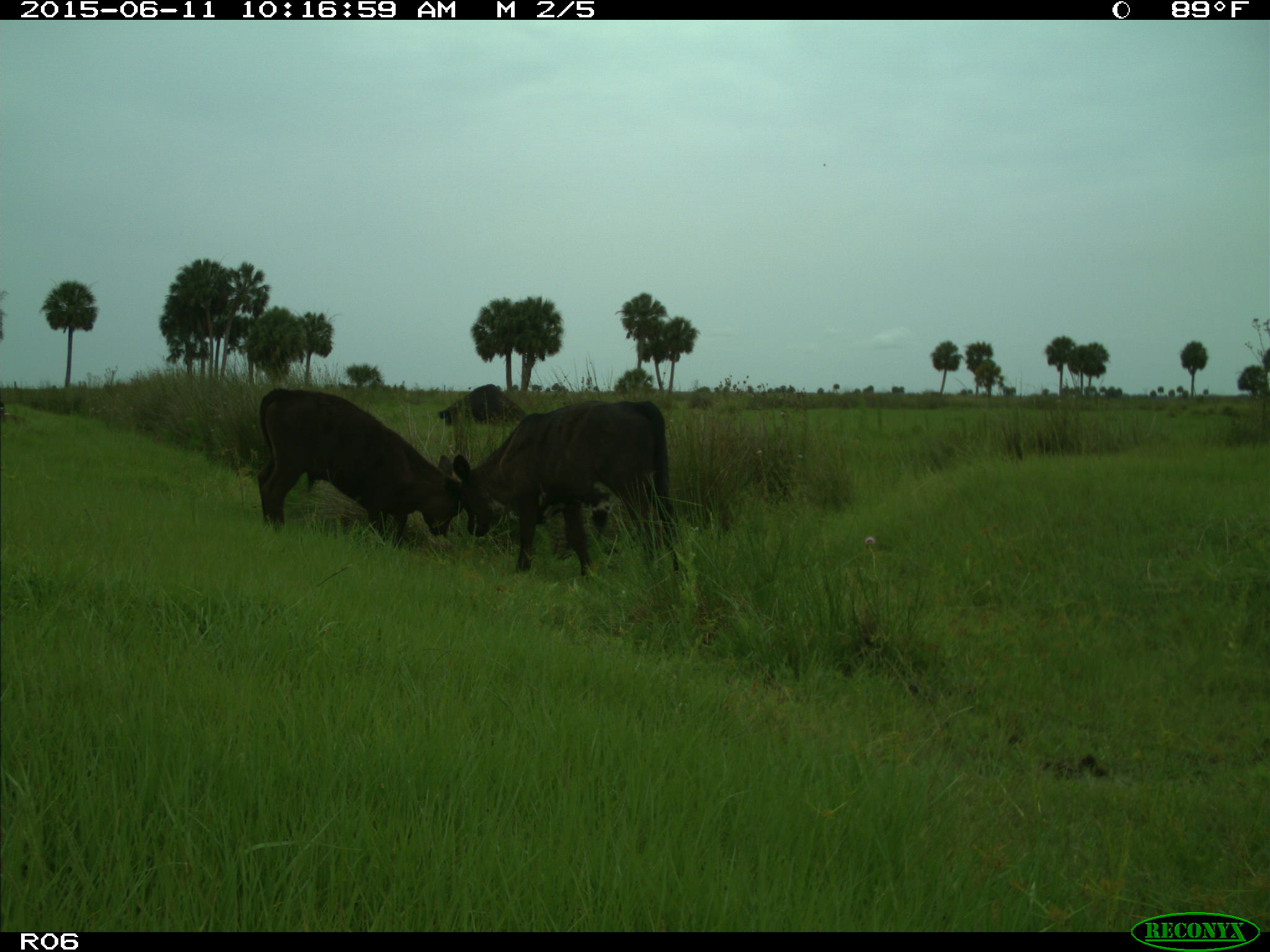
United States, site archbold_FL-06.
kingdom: Animalia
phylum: Chordata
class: Mammalia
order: Artiodactyla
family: Bovidae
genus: Bos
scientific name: Bos taurus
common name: domestic cow